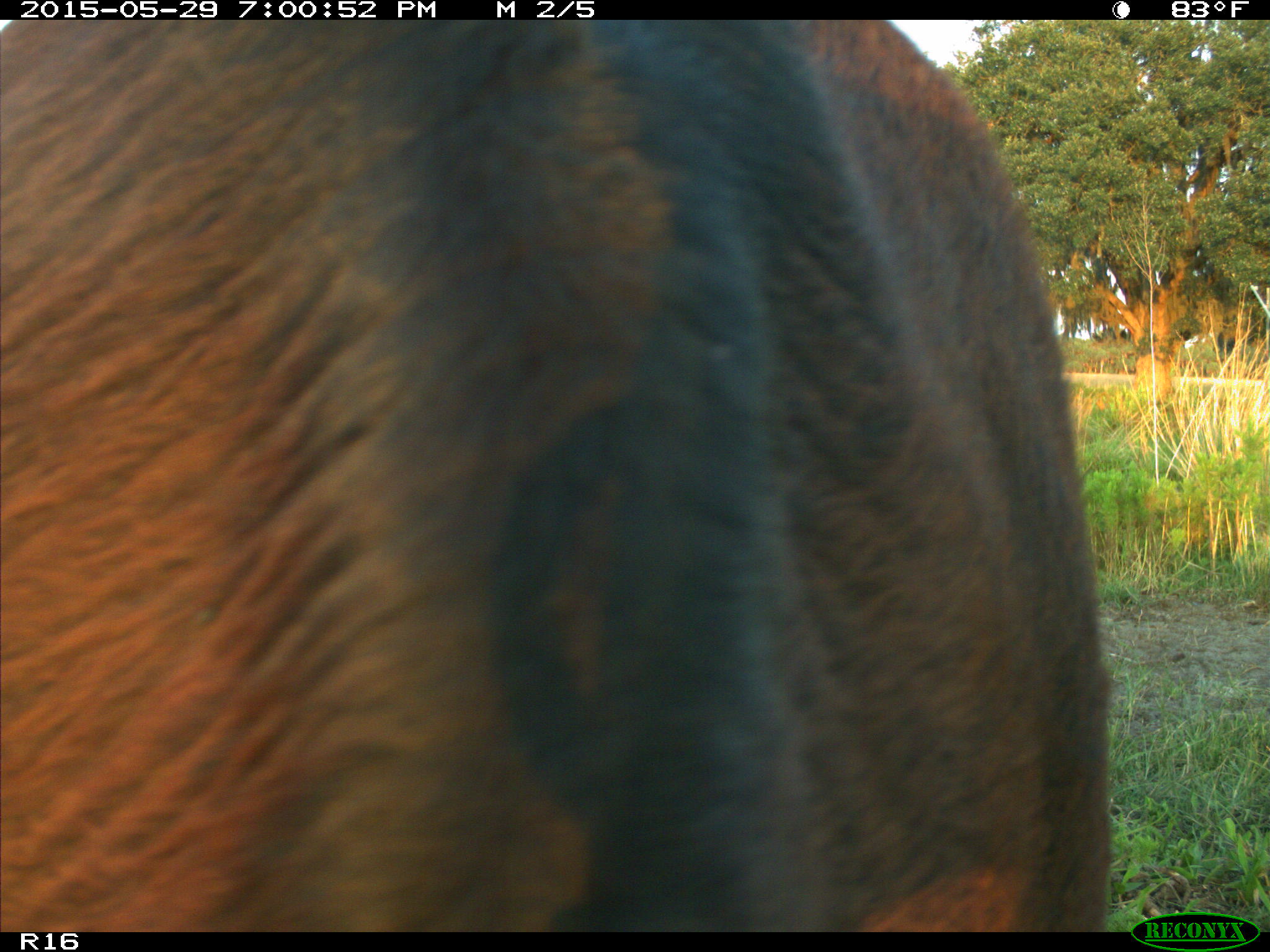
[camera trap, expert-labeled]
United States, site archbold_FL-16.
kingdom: Animalia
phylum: Chordata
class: Mammalia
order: Artiodactyla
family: Bovidae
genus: Bos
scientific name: Bos taurus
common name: domestic cow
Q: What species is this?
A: Bos taurus (domestic cow).